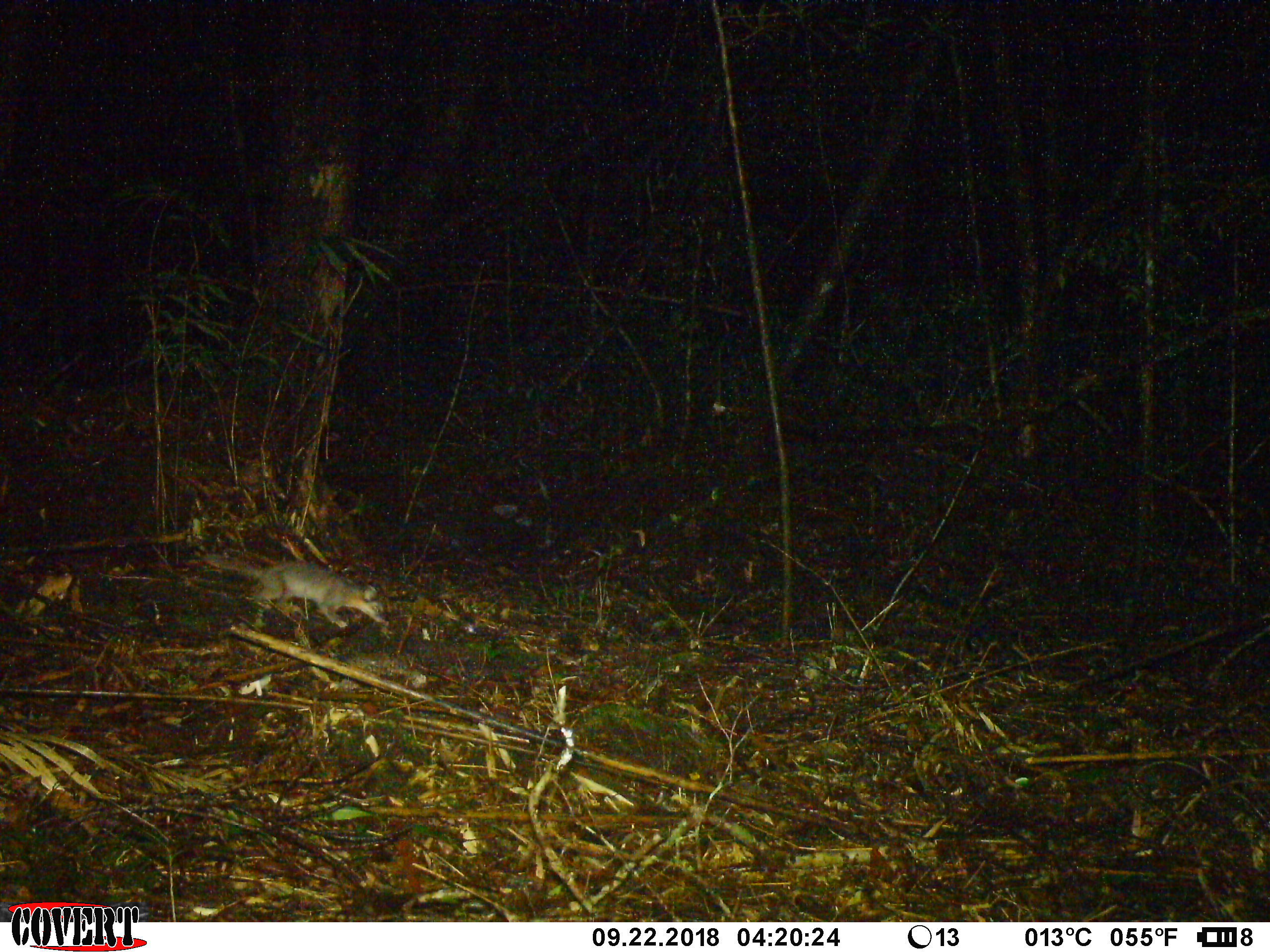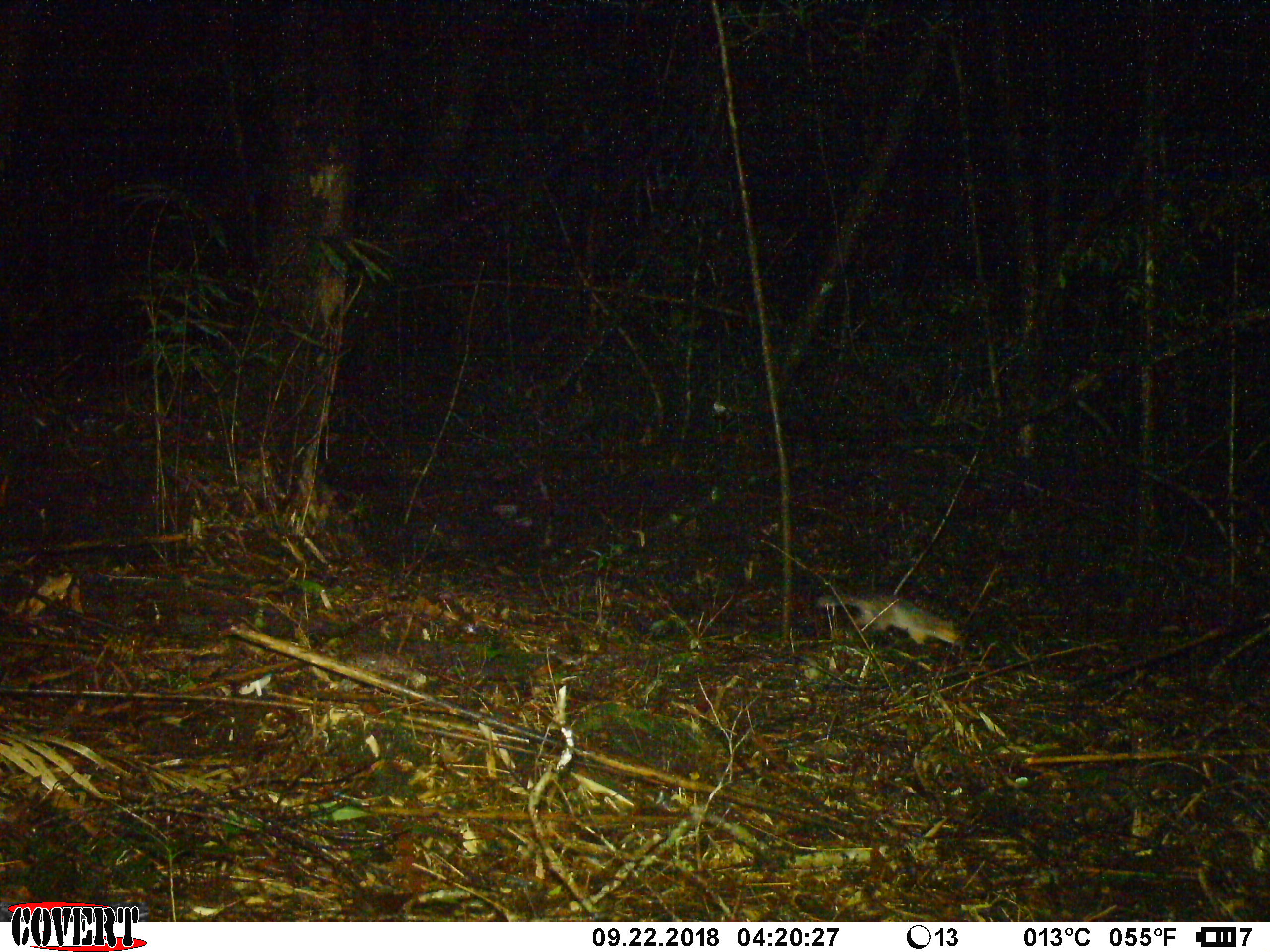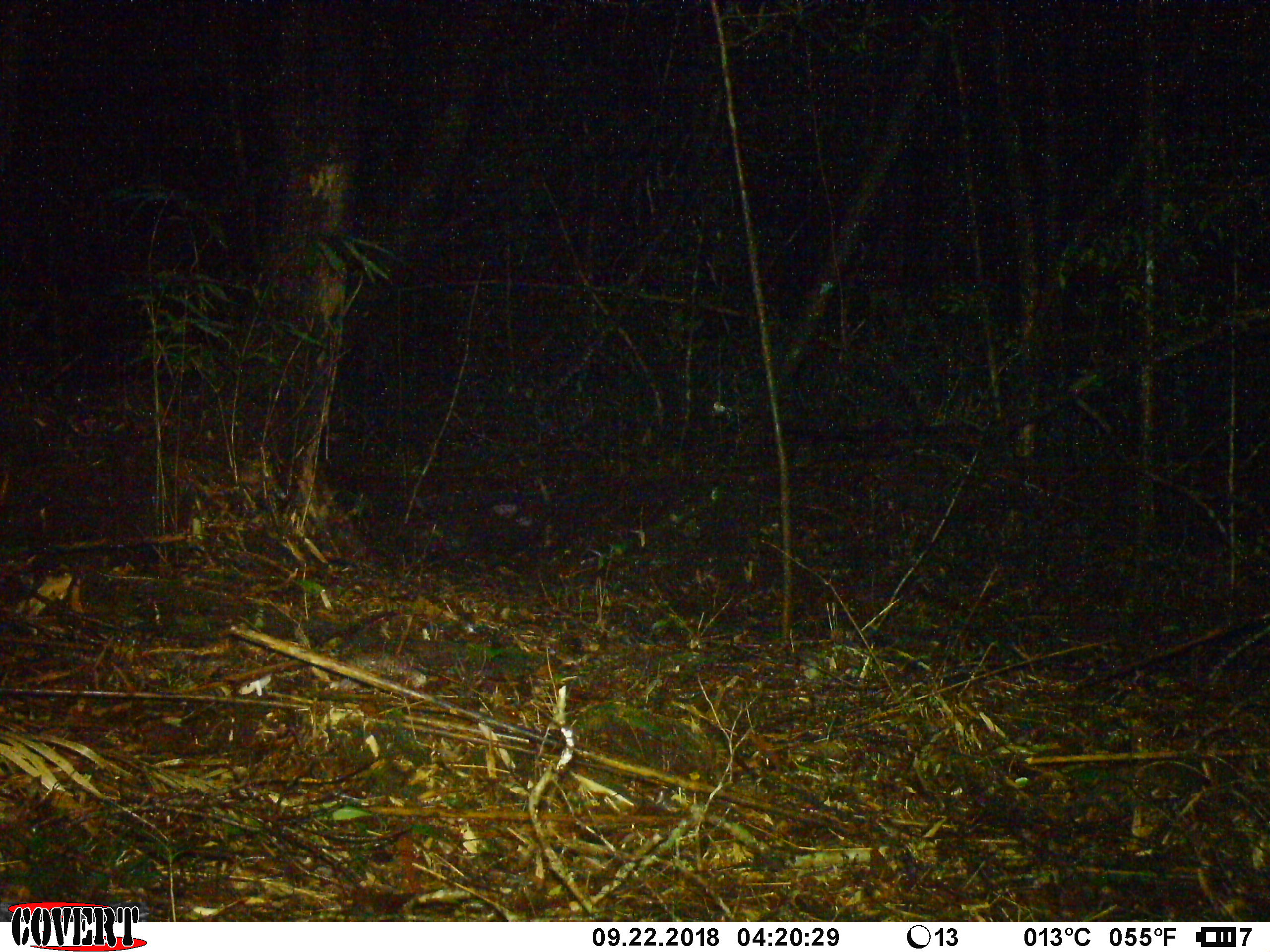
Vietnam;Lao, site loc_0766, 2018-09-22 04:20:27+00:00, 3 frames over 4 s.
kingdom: Animalia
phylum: Chordata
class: Mammalia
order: Carnivora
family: Mustelidae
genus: Melogale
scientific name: Melogale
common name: ferret badger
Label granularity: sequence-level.